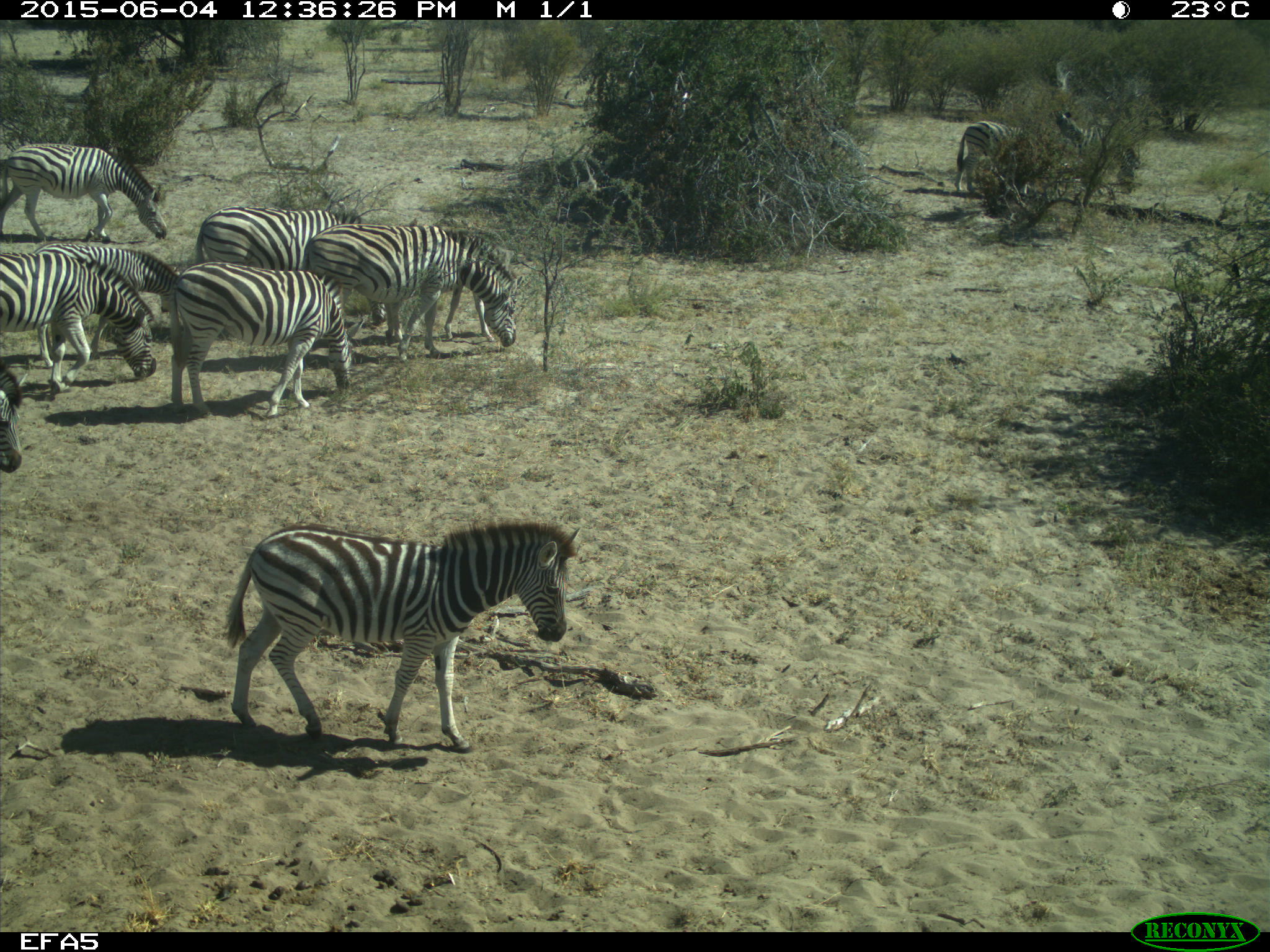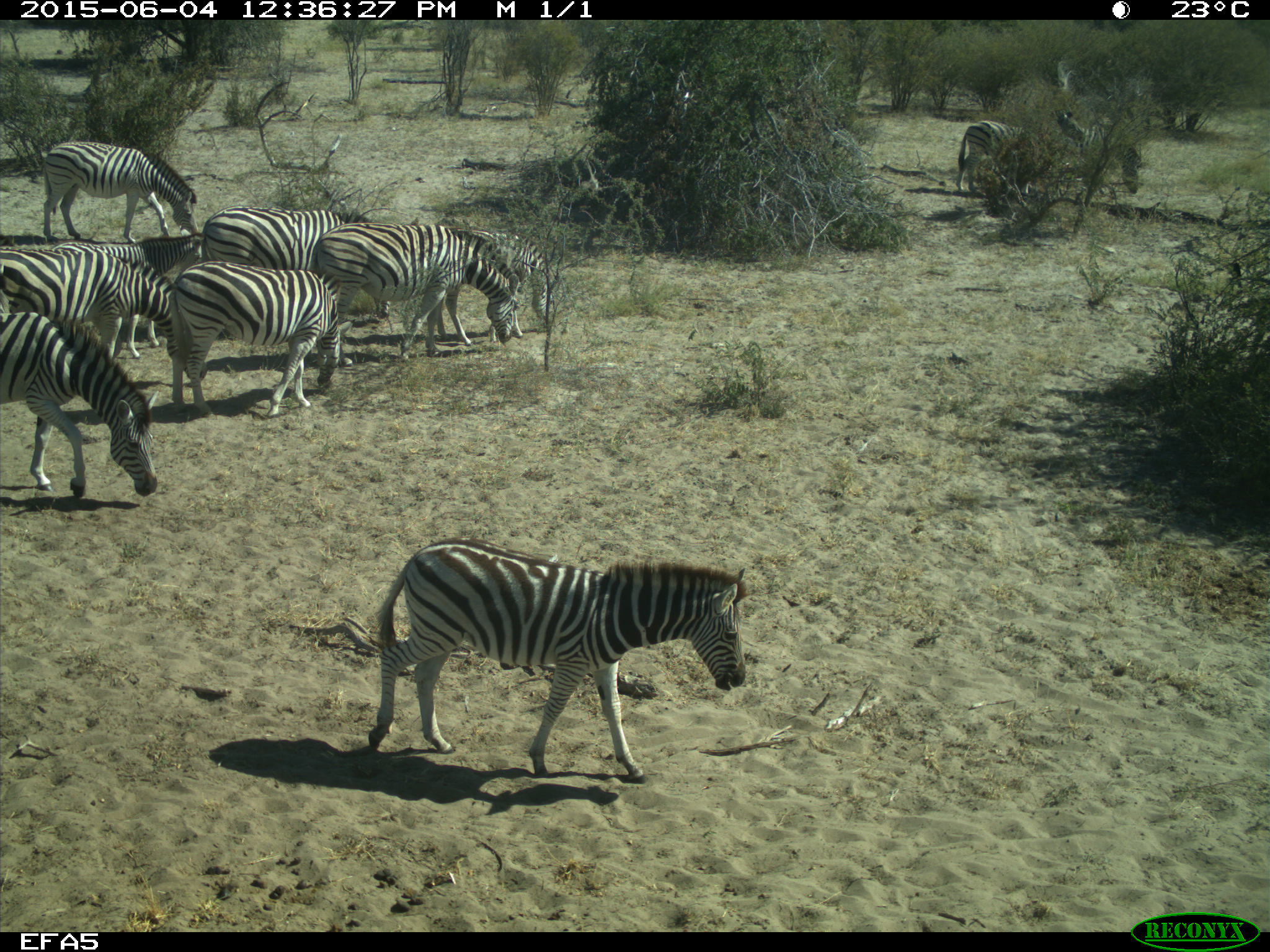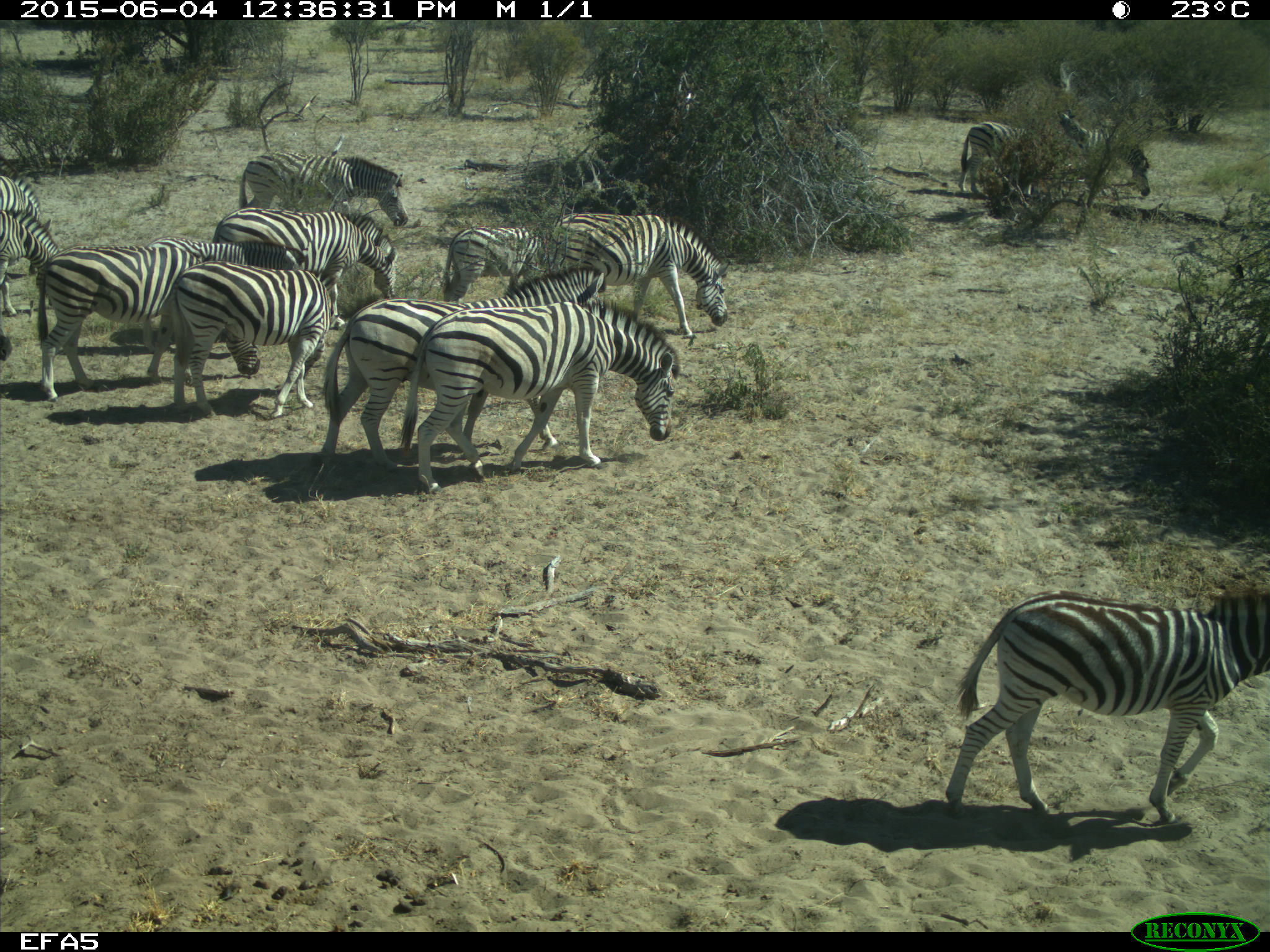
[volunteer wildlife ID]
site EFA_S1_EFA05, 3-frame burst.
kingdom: Animalia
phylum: Chordata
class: Mammalia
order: Perissodactyla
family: Equidae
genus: Equus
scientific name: Equus quagga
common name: plains zebra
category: zebraplains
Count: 11-50.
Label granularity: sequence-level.